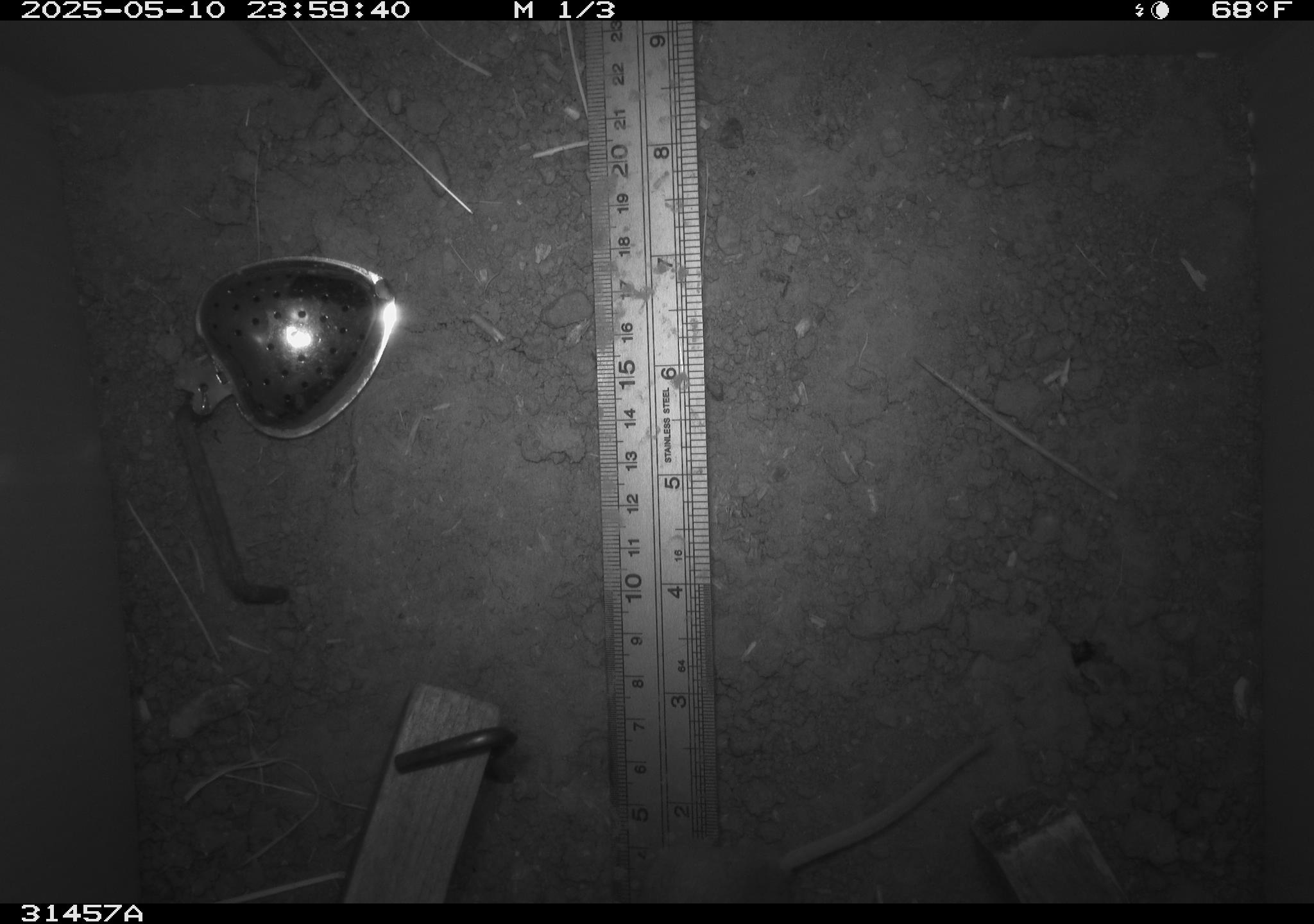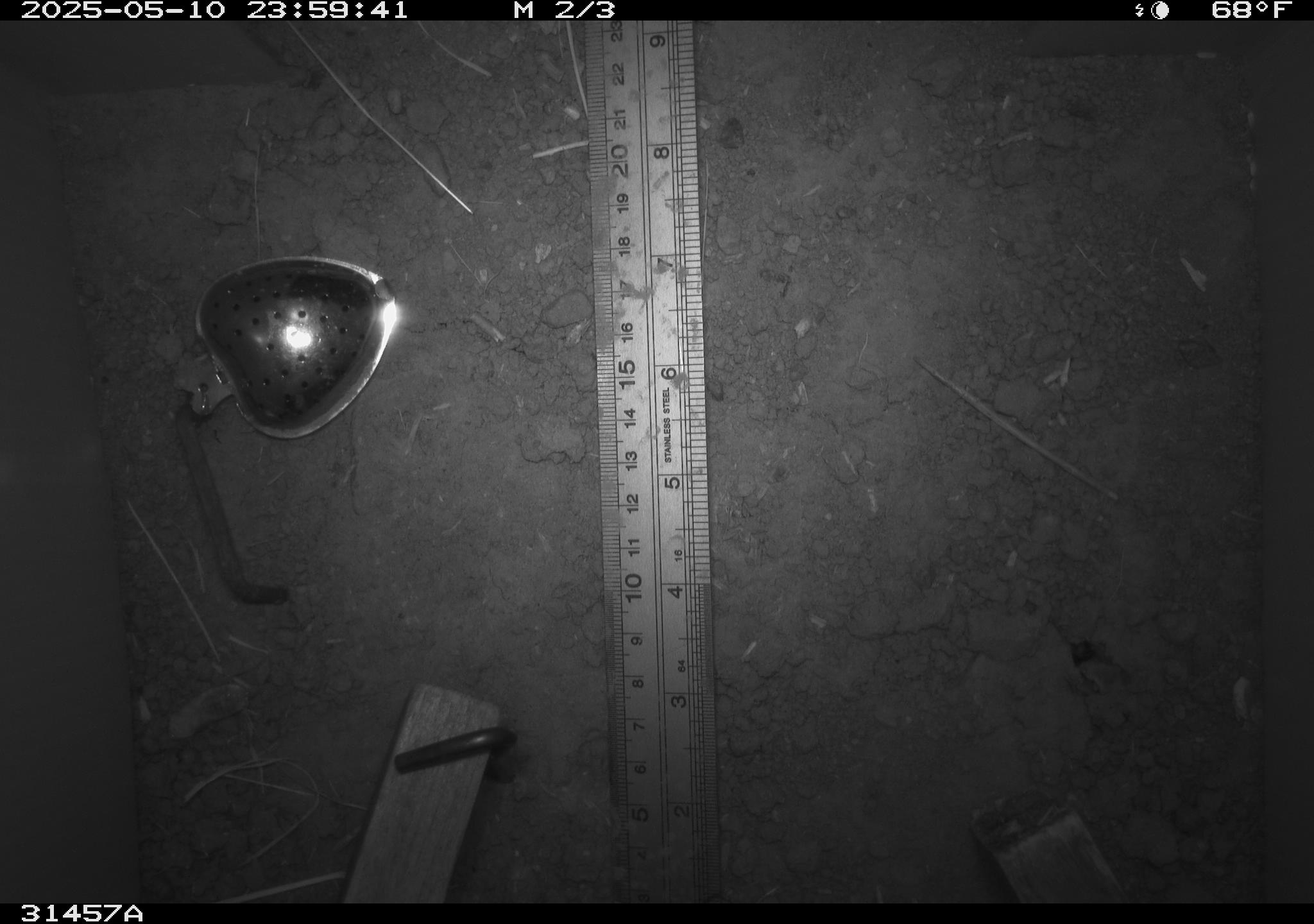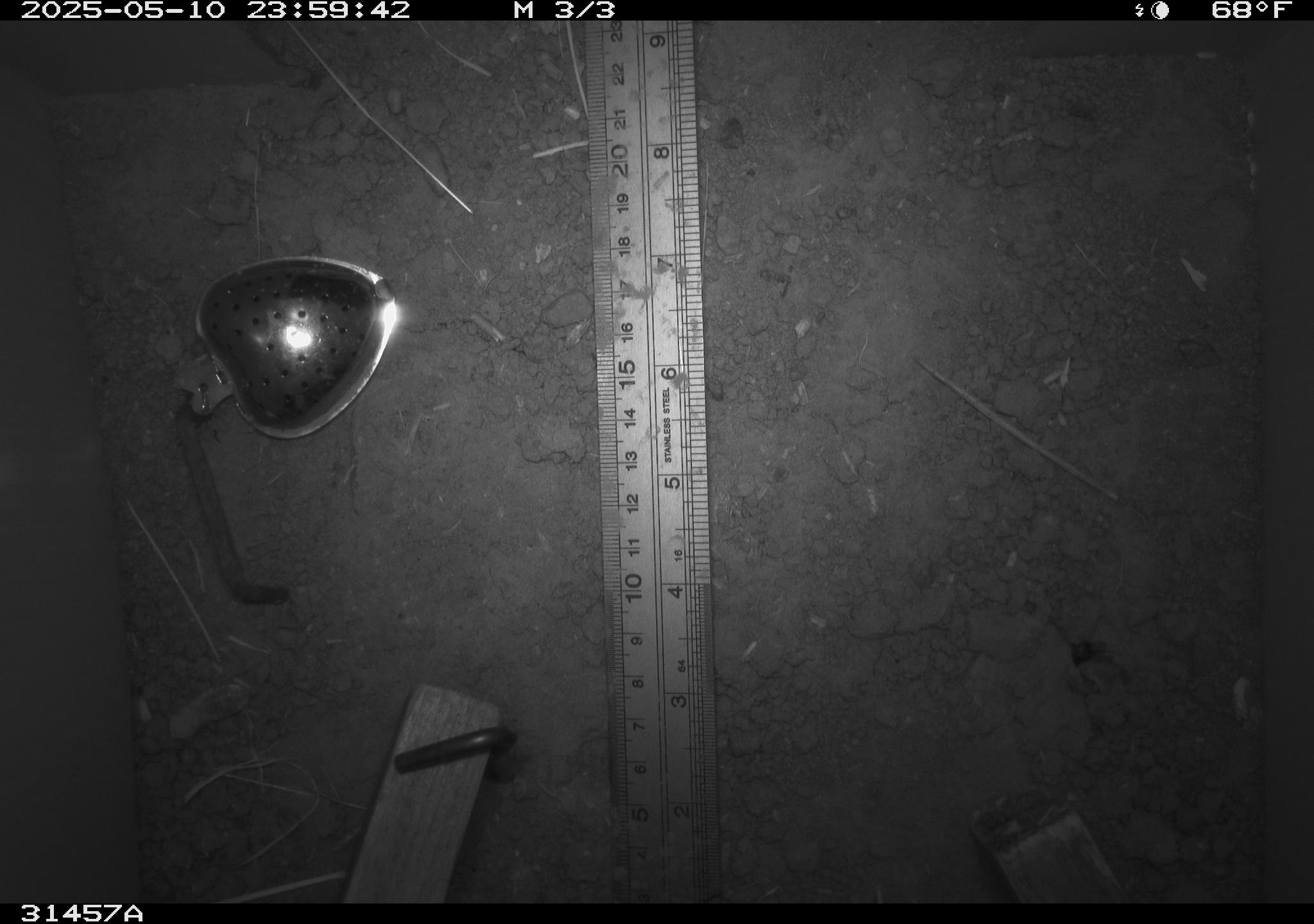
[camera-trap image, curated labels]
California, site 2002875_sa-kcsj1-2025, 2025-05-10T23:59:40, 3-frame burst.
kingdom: Animalia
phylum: Chordata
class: Mammalia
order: Rodentia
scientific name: Rodentia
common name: rodent